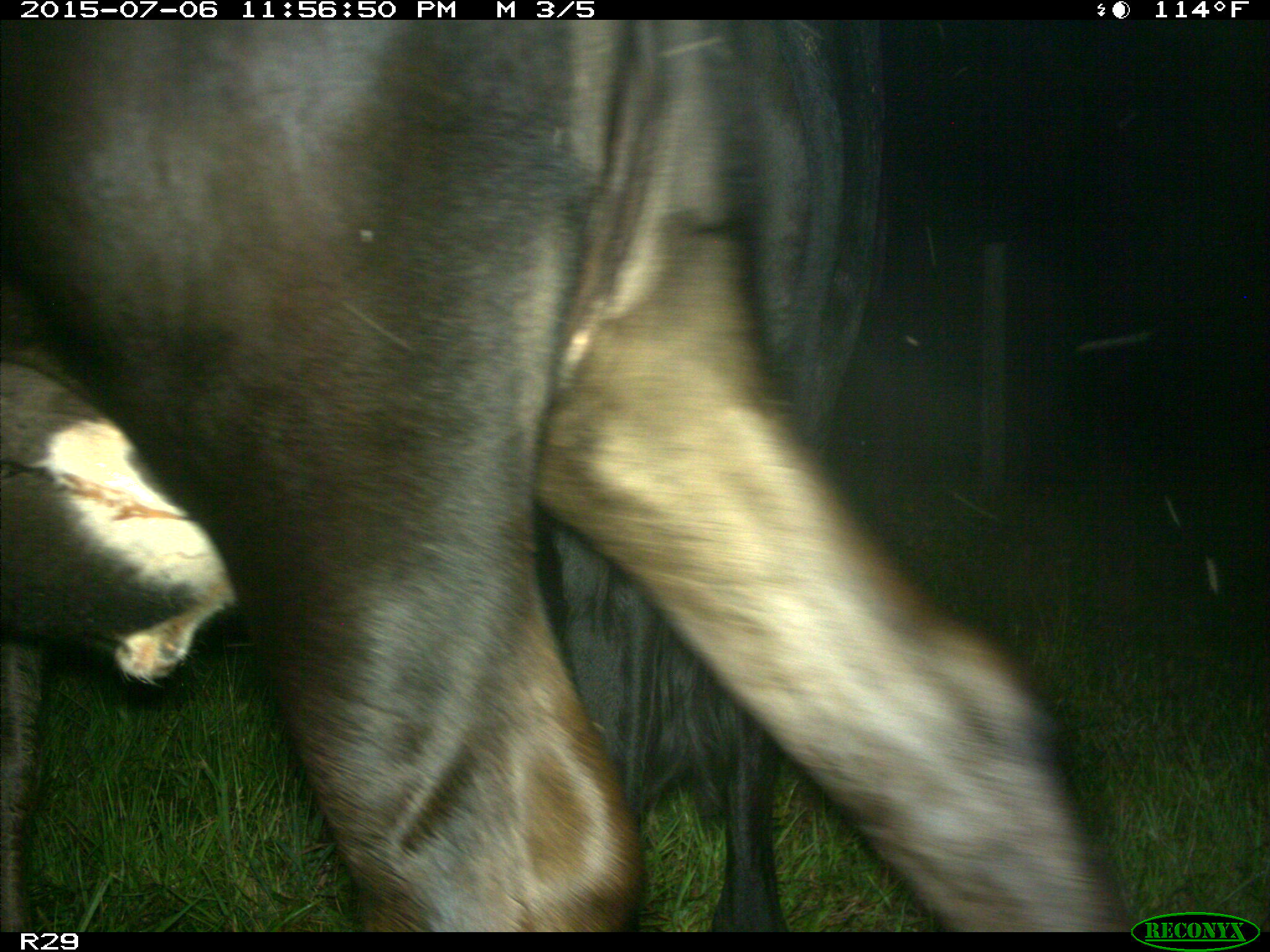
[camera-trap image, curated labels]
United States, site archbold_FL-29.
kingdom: Animalia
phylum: Chordata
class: Mammalia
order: Artiodactyla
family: Bovidae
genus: Bos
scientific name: Bos taurus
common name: domestic cow